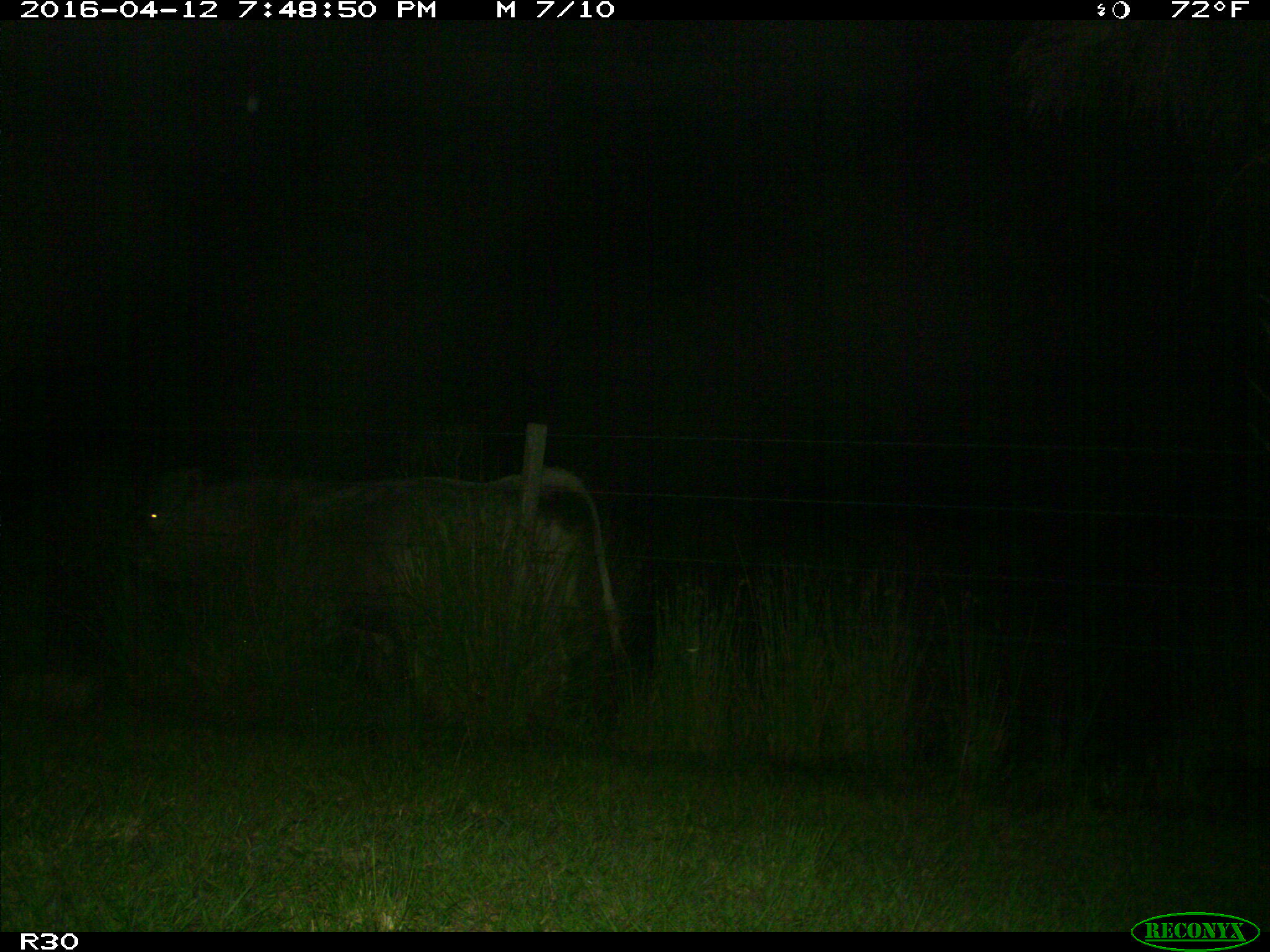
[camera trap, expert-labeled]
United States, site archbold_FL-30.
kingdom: Animalia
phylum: Chordata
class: Mammalia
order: Artiodactyla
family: Bovidae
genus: Bos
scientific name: Bos taurus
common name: domestic cow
Bos taurus (domestic cow).